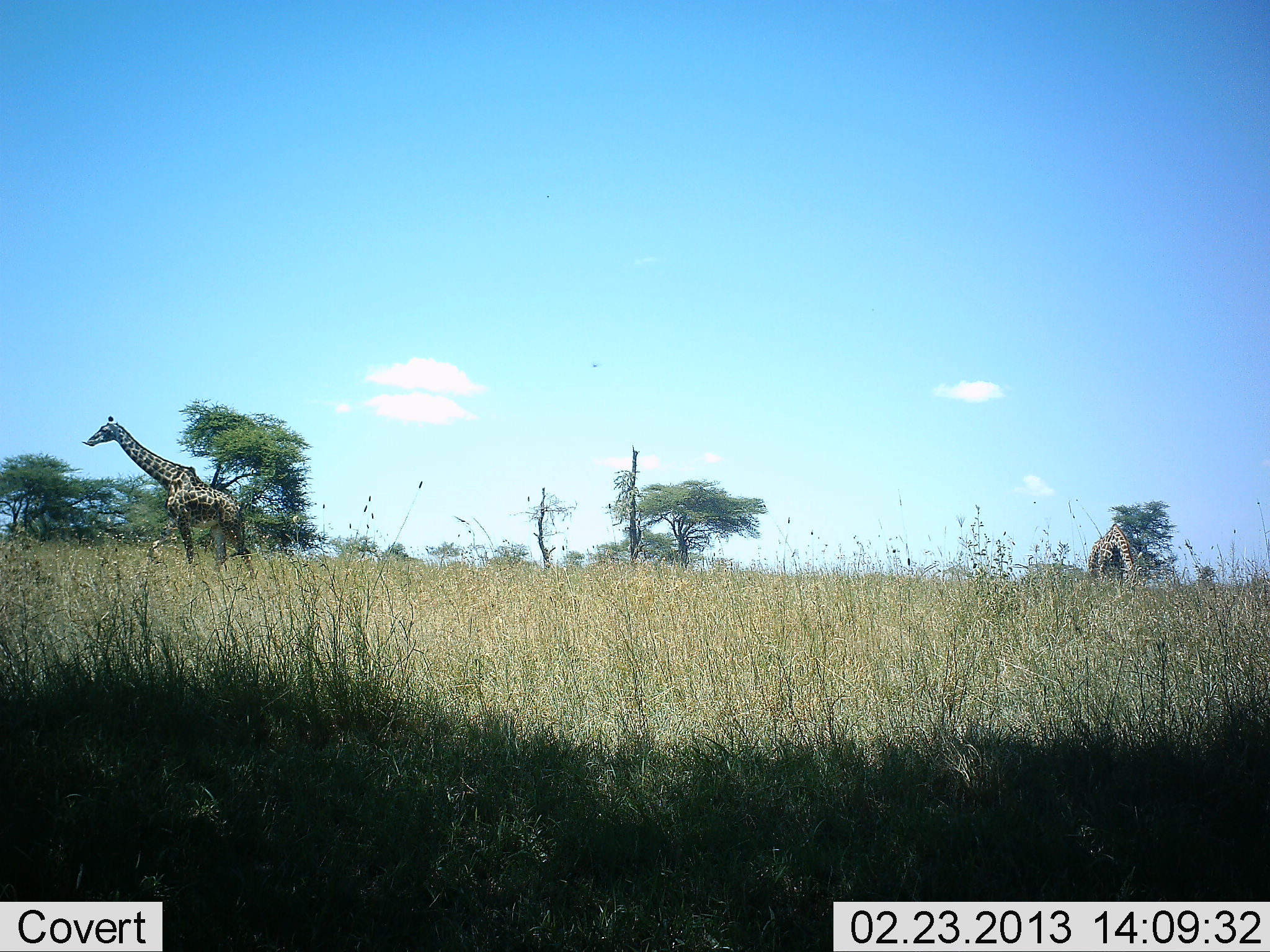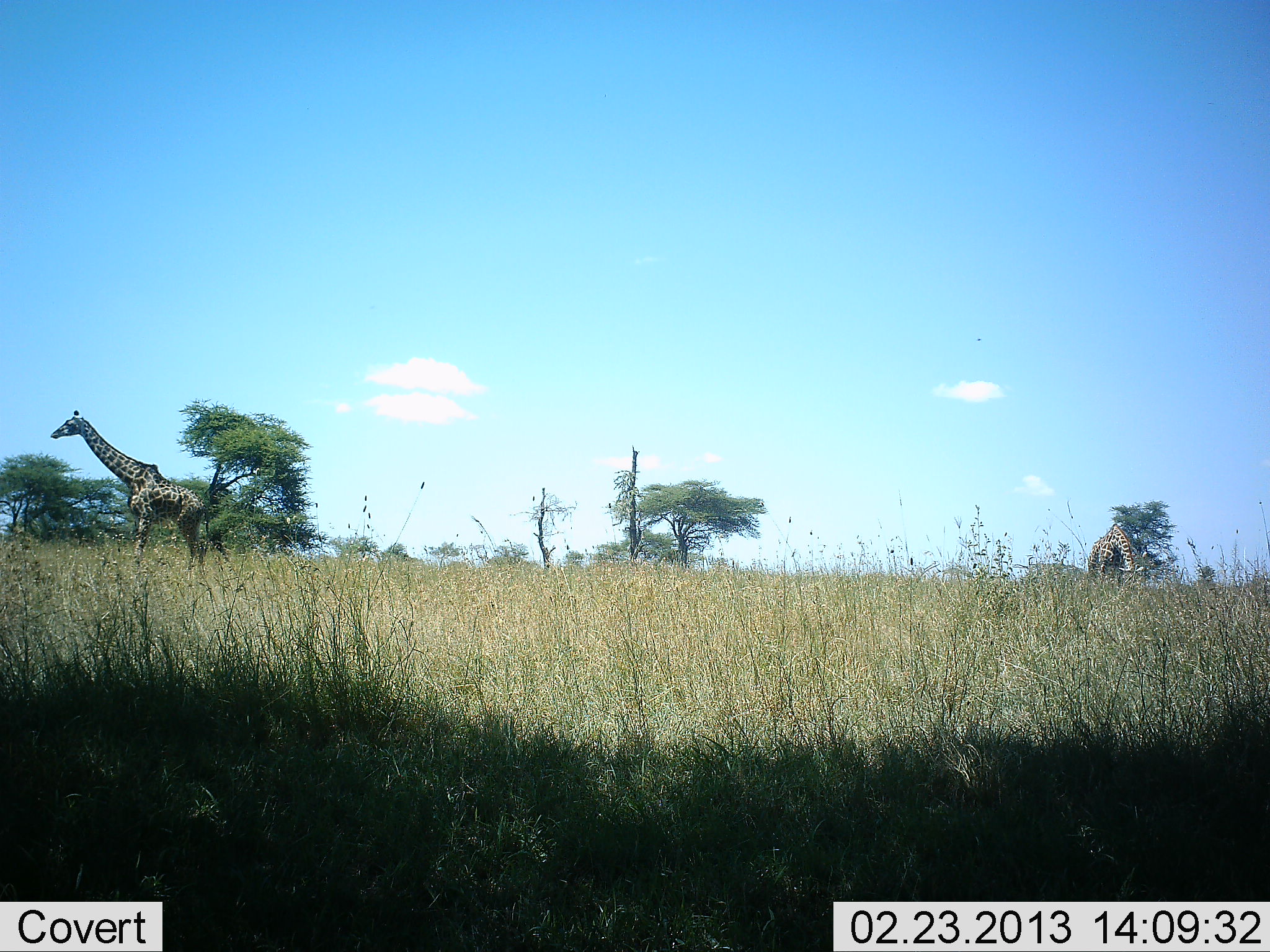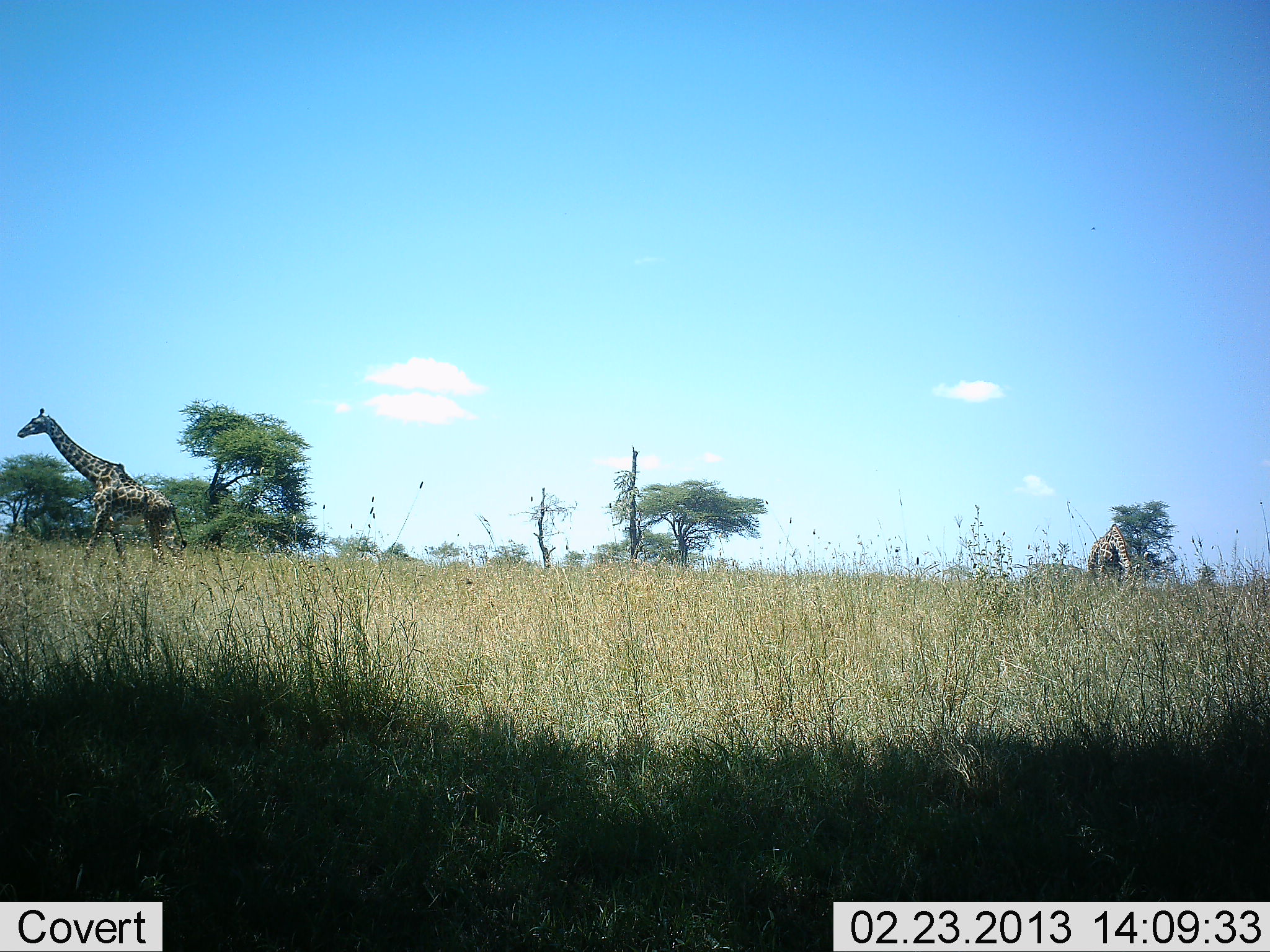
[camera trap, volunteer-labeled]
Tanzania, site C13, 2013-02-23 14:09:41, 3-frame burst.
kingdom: Animalia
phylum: Chordata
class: Mammalia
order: Artiodactyla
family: Giraffidae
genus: Giraffa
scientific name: Giraffa camelopardalis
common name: giraffe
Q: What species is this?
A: Giraffe (Giraffa camelopardalis).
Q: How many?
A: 2.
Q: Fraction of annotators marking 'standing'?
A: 61%.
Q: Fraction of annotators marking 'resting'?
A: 0%.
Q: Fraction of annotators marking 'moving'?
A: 74%.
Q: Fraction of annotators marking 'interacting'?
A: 0%.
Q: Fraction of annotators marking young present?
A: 0%.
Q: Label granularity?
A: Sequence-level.